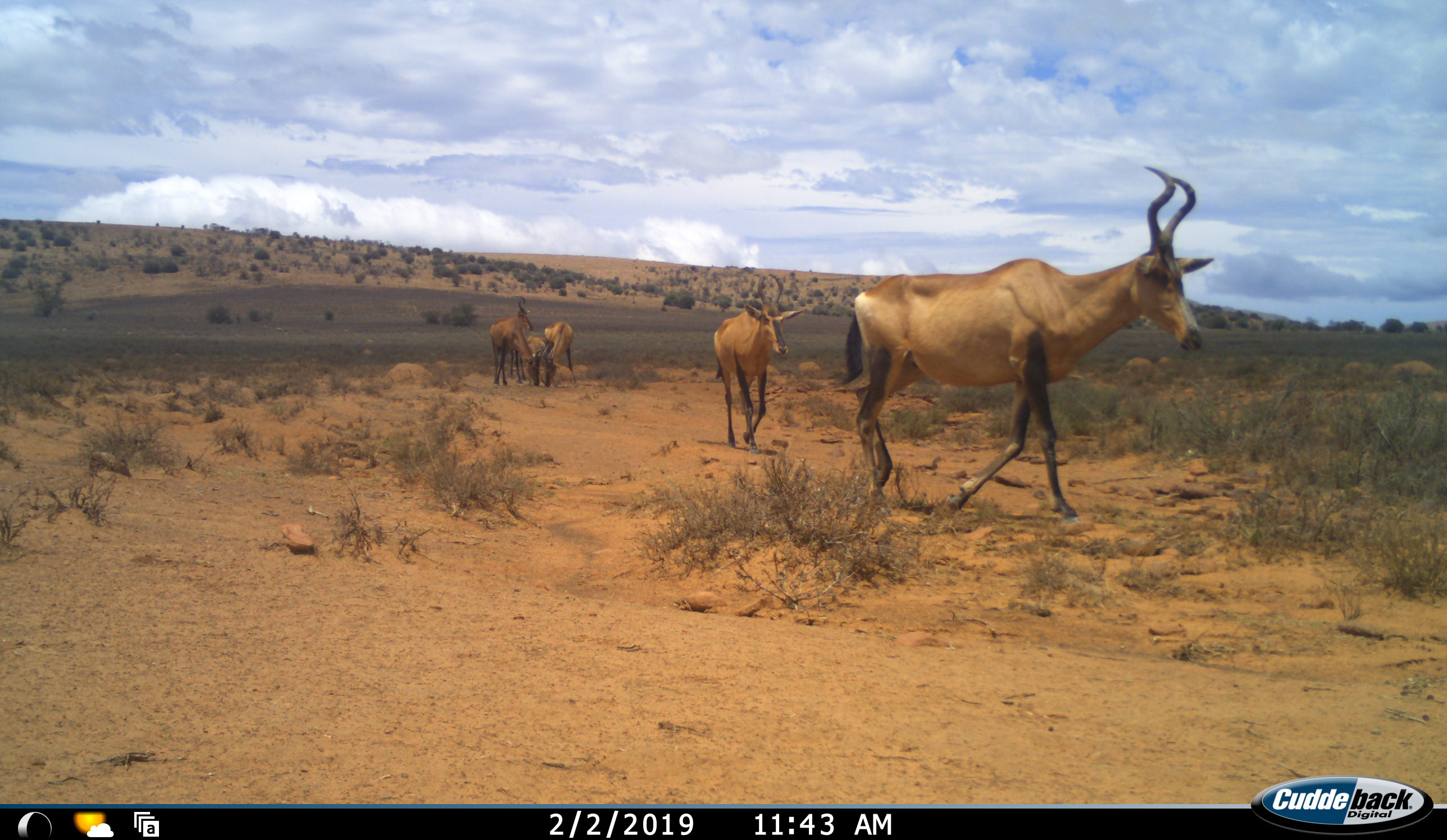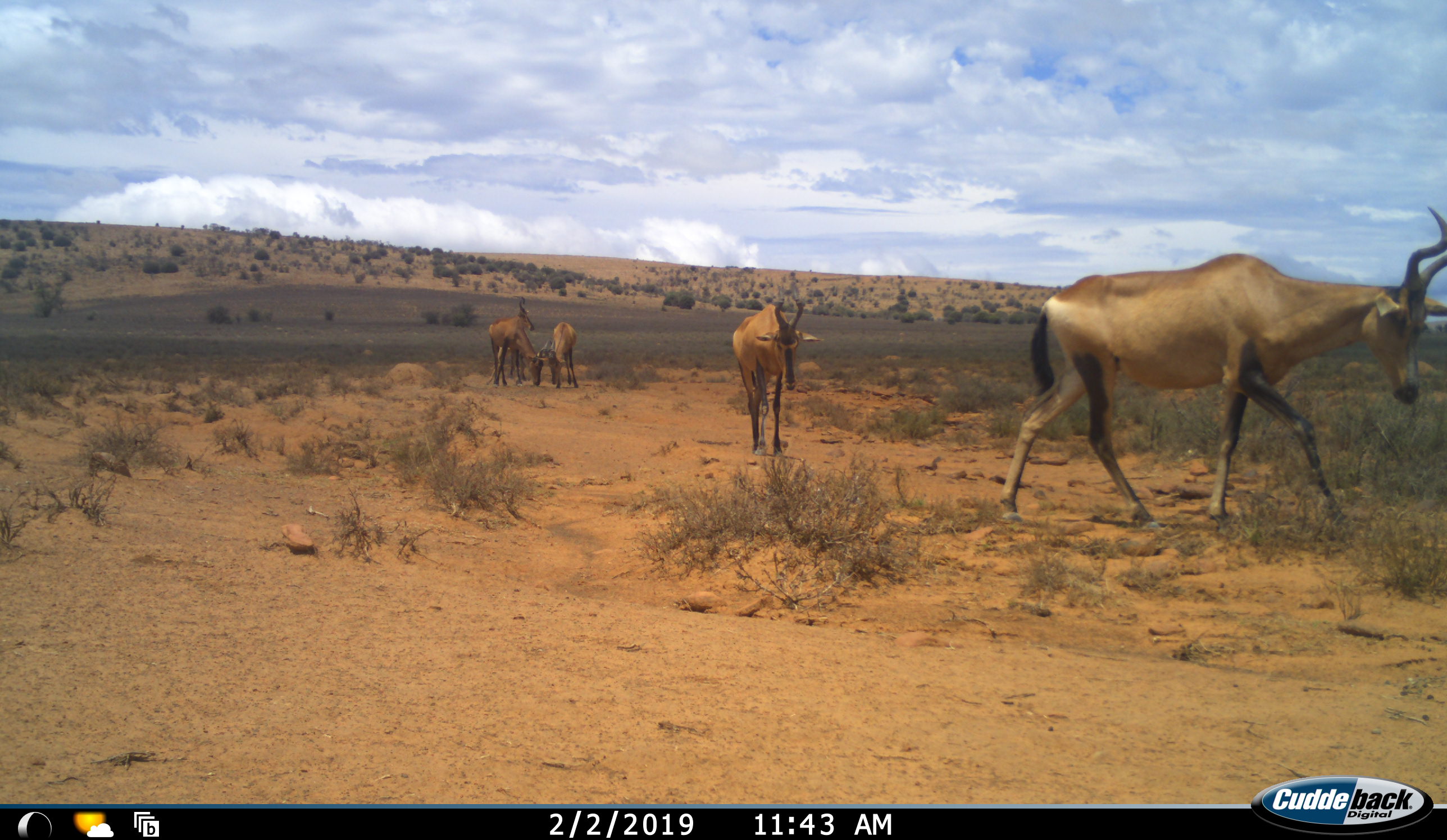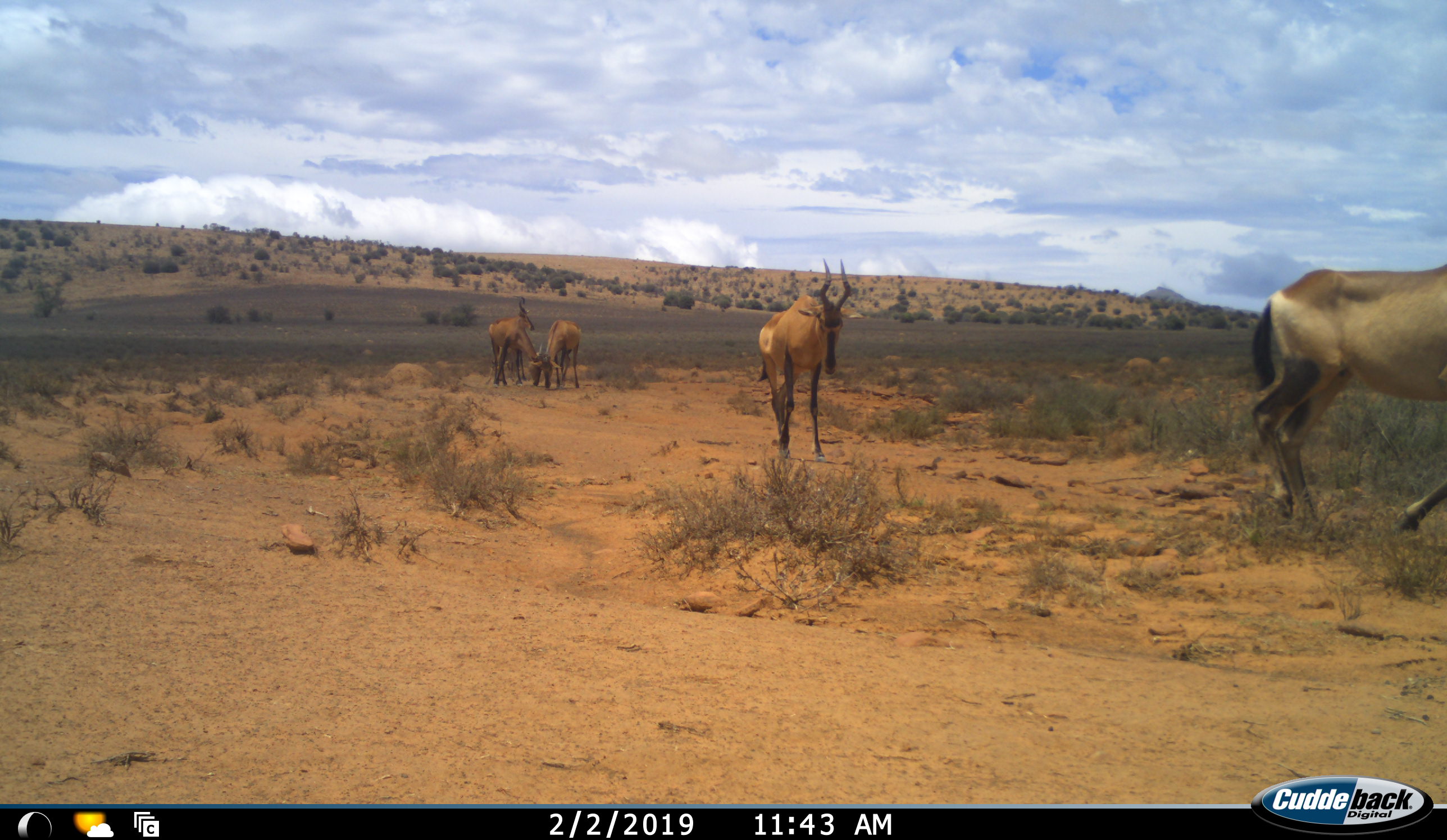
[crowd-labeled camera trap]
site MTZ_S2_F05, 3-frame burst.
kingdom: Animalia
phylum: Chordata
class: Mammalia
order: Artiodactyla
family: Bovidae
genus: Alcelaphus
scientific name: Alcelaphus buselaphus caama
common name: red hartebeest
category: hartebeestred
Hartebeestred (red hartebeest) (Alcelaphus buselaphus caama), count 5. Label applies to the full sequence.